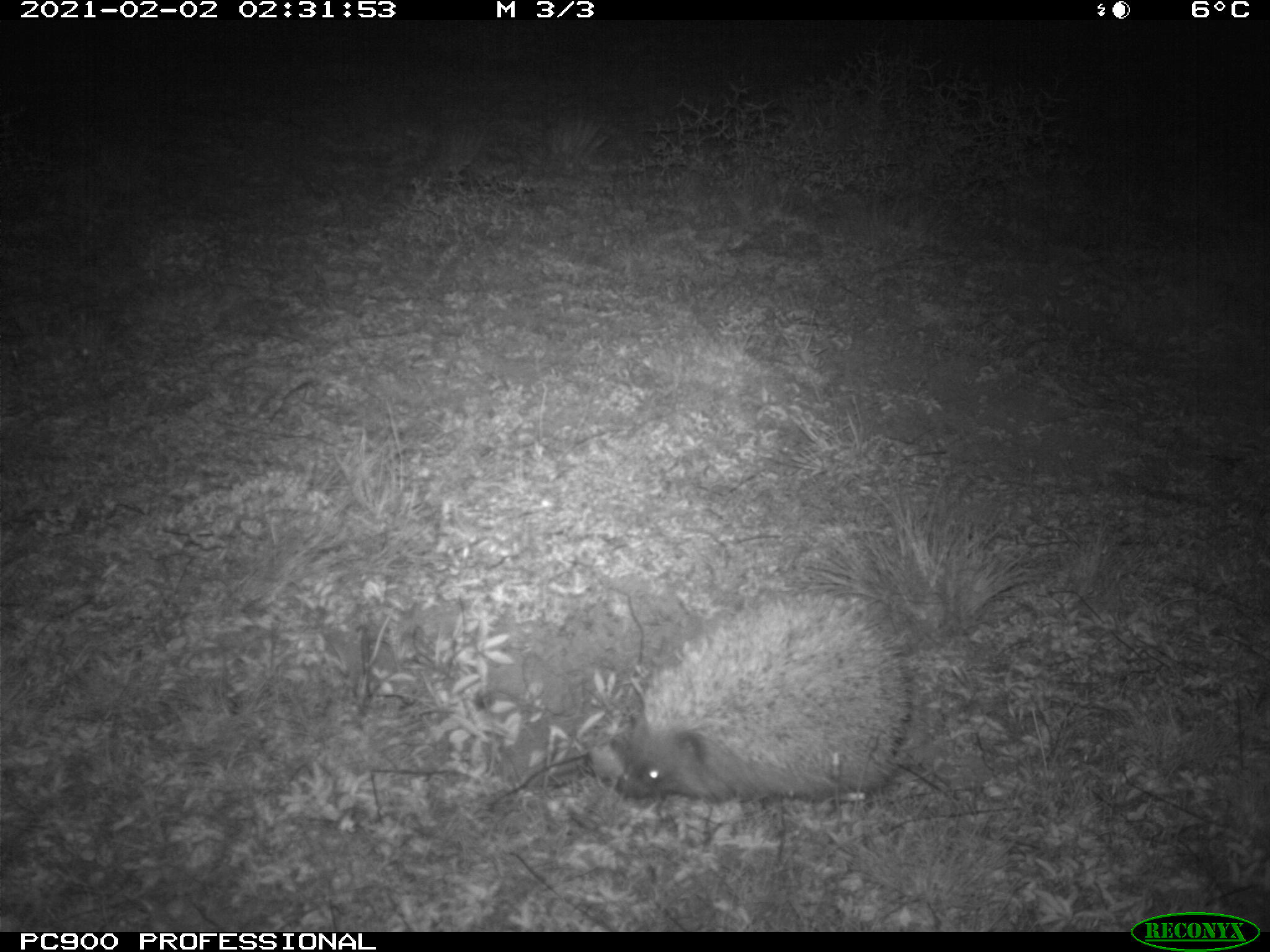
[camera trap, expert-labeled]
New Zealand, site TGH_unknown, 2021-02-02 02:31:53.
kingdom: Animalia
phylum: Chordata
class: Mammalia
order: Eulipotyphla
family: Erinaceidae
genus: Erinaceus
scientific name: Erinaceus europaeus europaeus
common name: european hedgehog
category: hedgehog